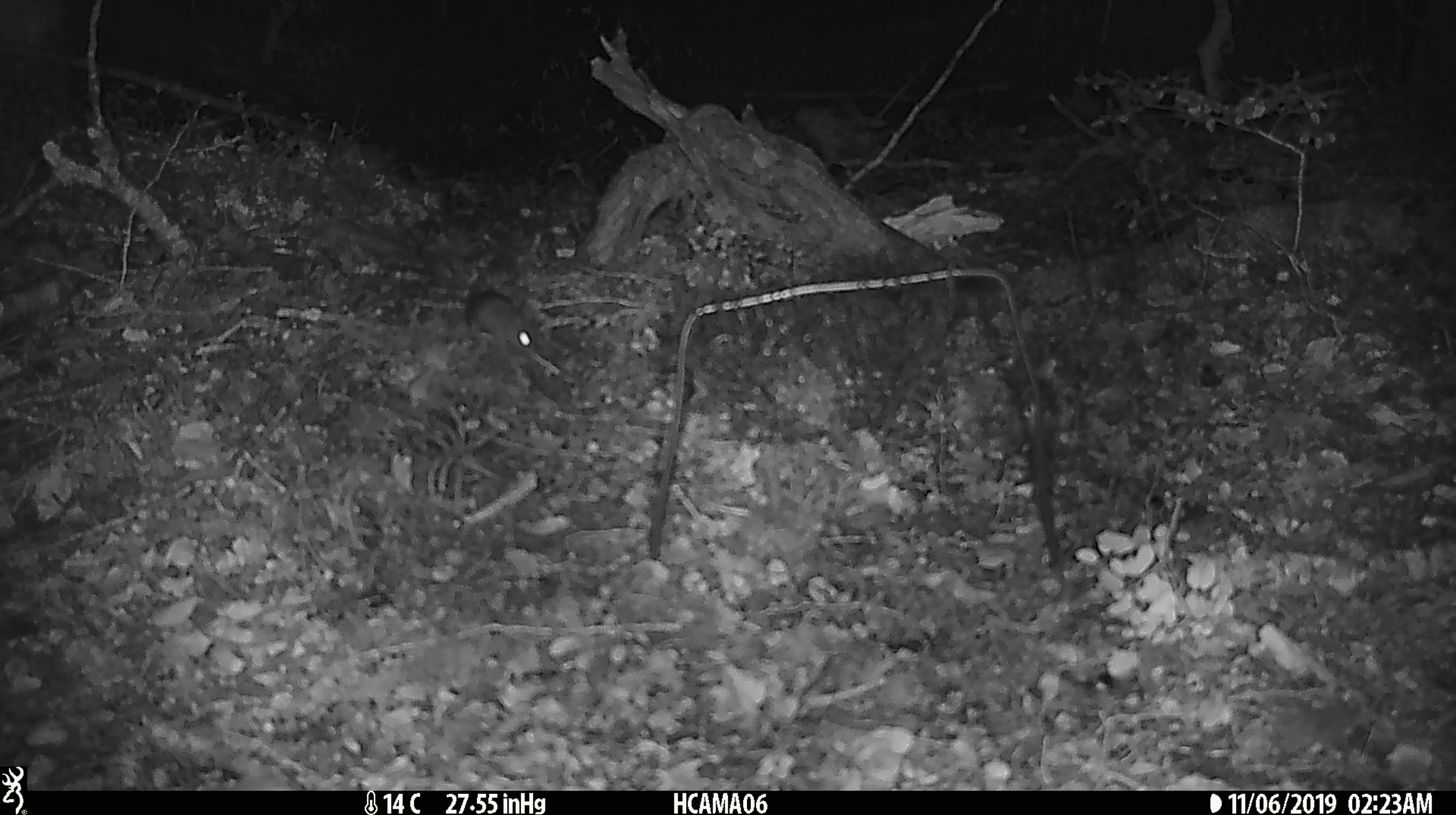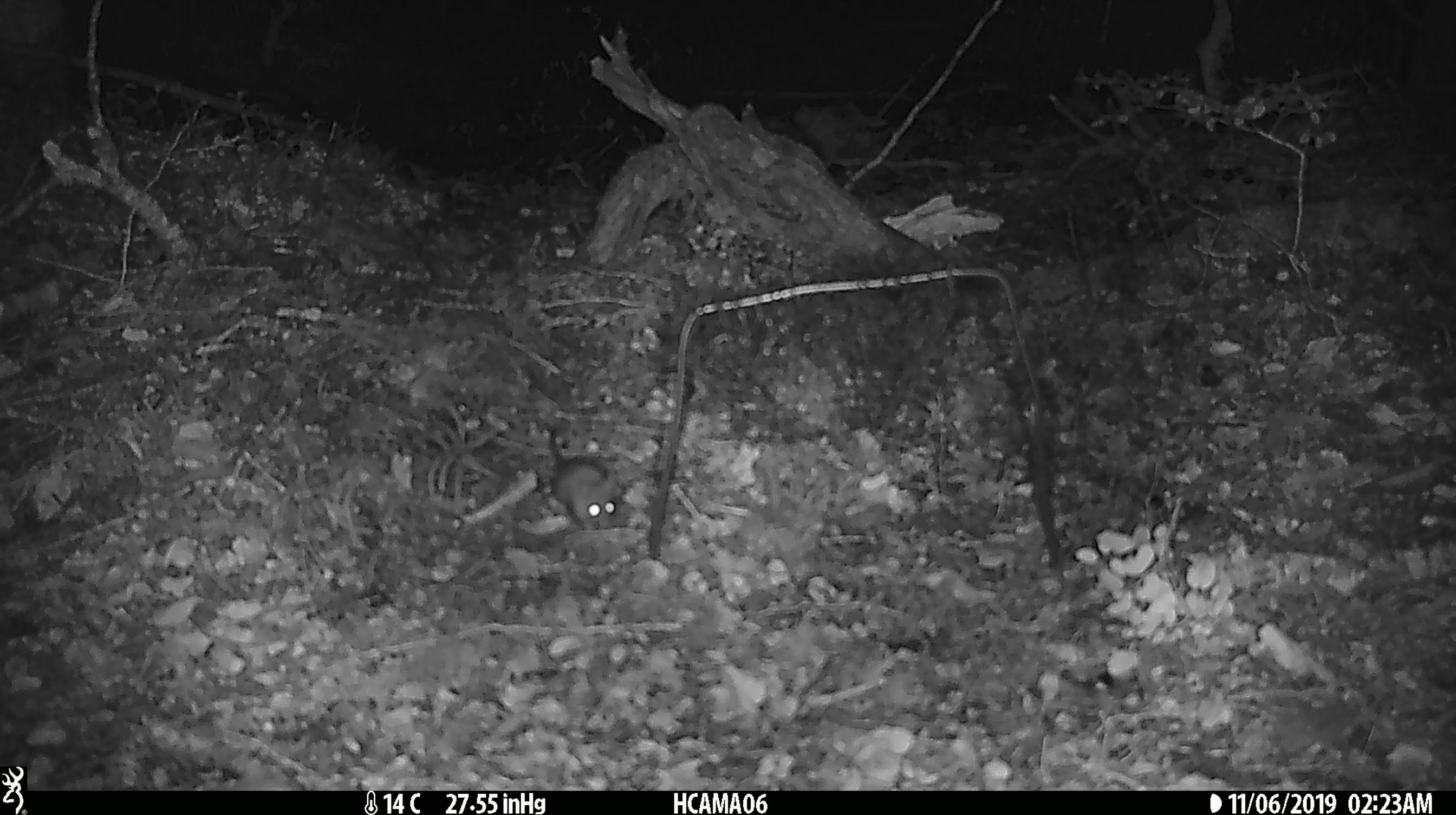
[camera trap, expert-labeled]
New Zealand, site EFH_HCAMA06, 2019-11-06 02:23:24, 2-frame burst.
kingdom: Animalia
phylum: Chordata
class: Mammalia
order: Rodentia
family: Muridae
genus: Mus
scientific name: Mus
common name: mouse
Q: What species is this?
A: Mouse (Mus).